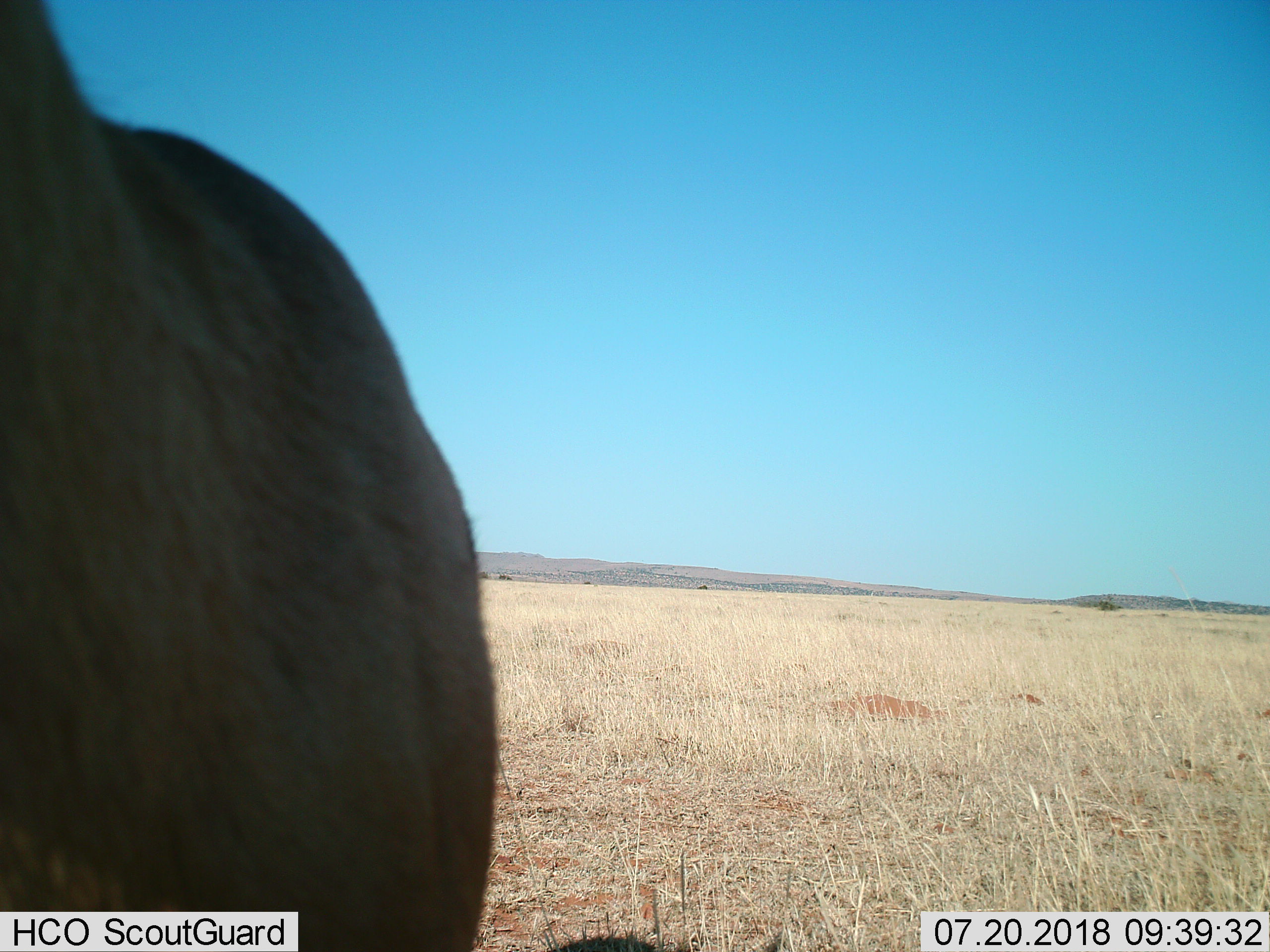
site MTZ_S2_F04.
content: unidentified animal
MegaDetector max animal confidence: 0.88